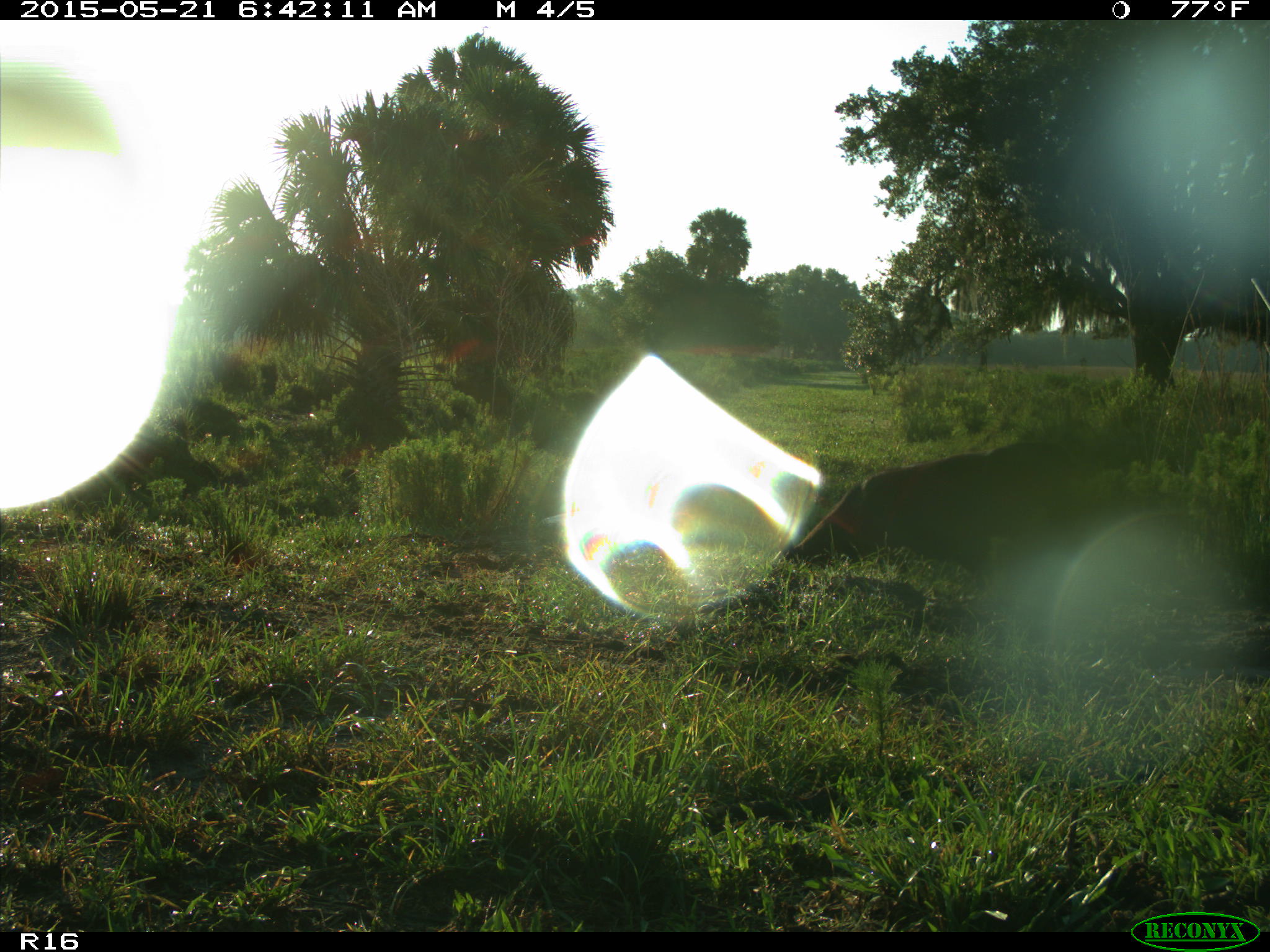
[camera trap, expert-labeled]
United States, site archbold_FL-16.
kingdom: Animalia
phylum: Chordata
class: Mammalia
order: Artiodactyla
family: Bovidae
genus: Bos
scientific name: Bos taurus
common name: domestic cow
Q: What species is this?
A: Bos taurus (domestic cow).